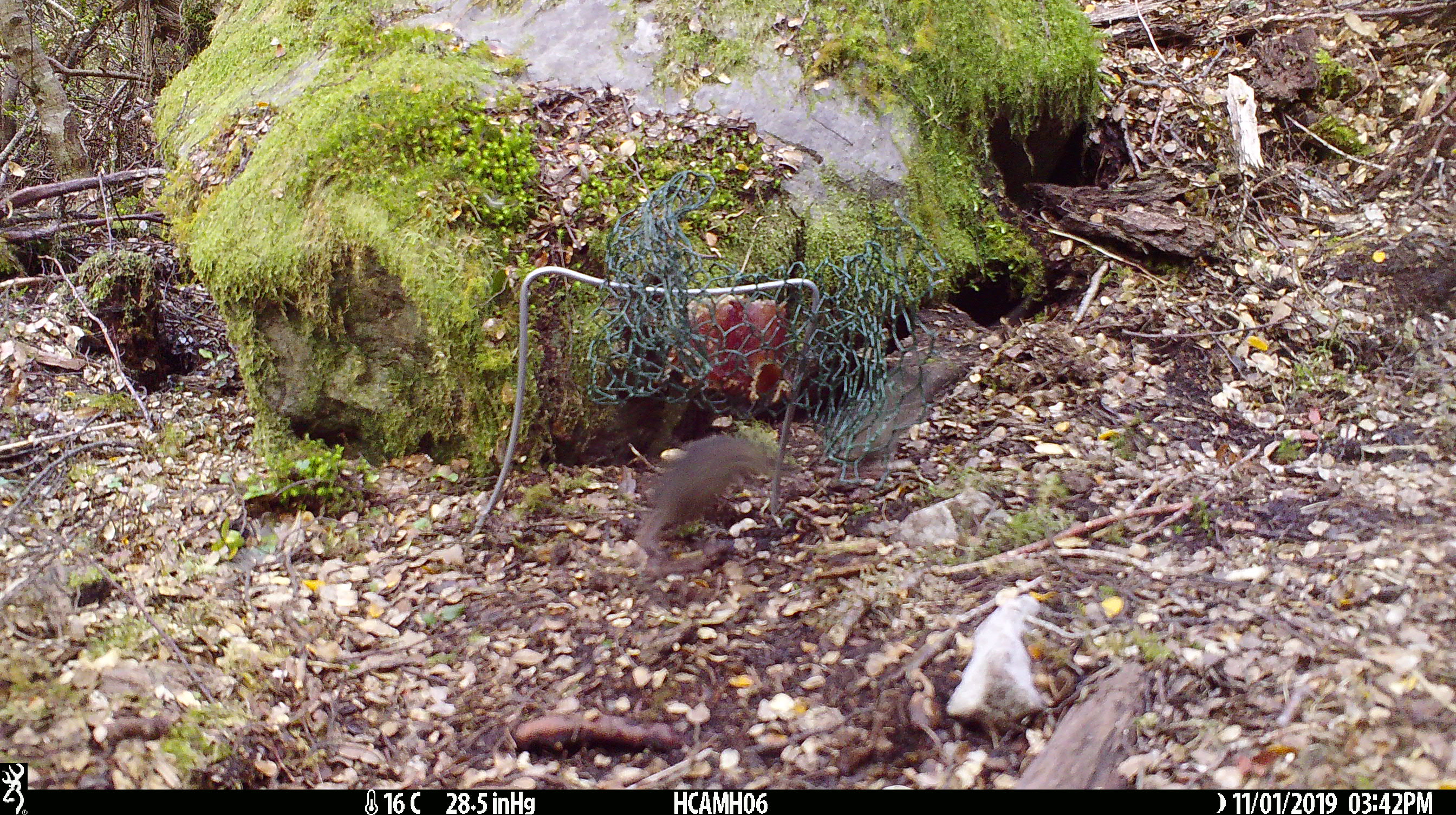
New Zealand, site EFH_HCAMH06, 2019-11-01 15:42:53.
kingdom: Animalia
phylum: Chordata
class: Mammalia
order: Rodentia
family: Muridae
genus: Mus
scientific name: Mus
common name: mouse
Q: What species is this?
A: Mouse (Mus).